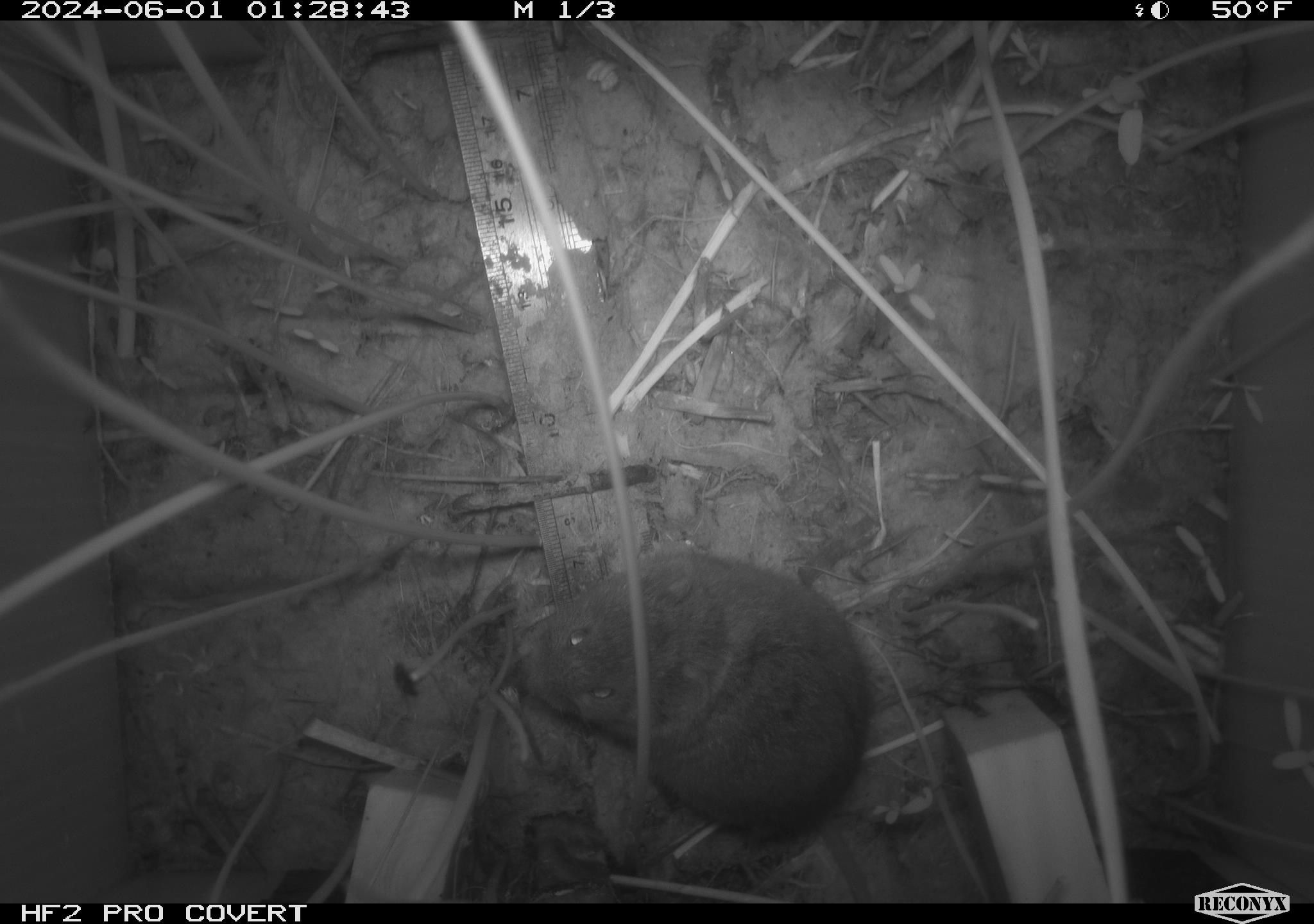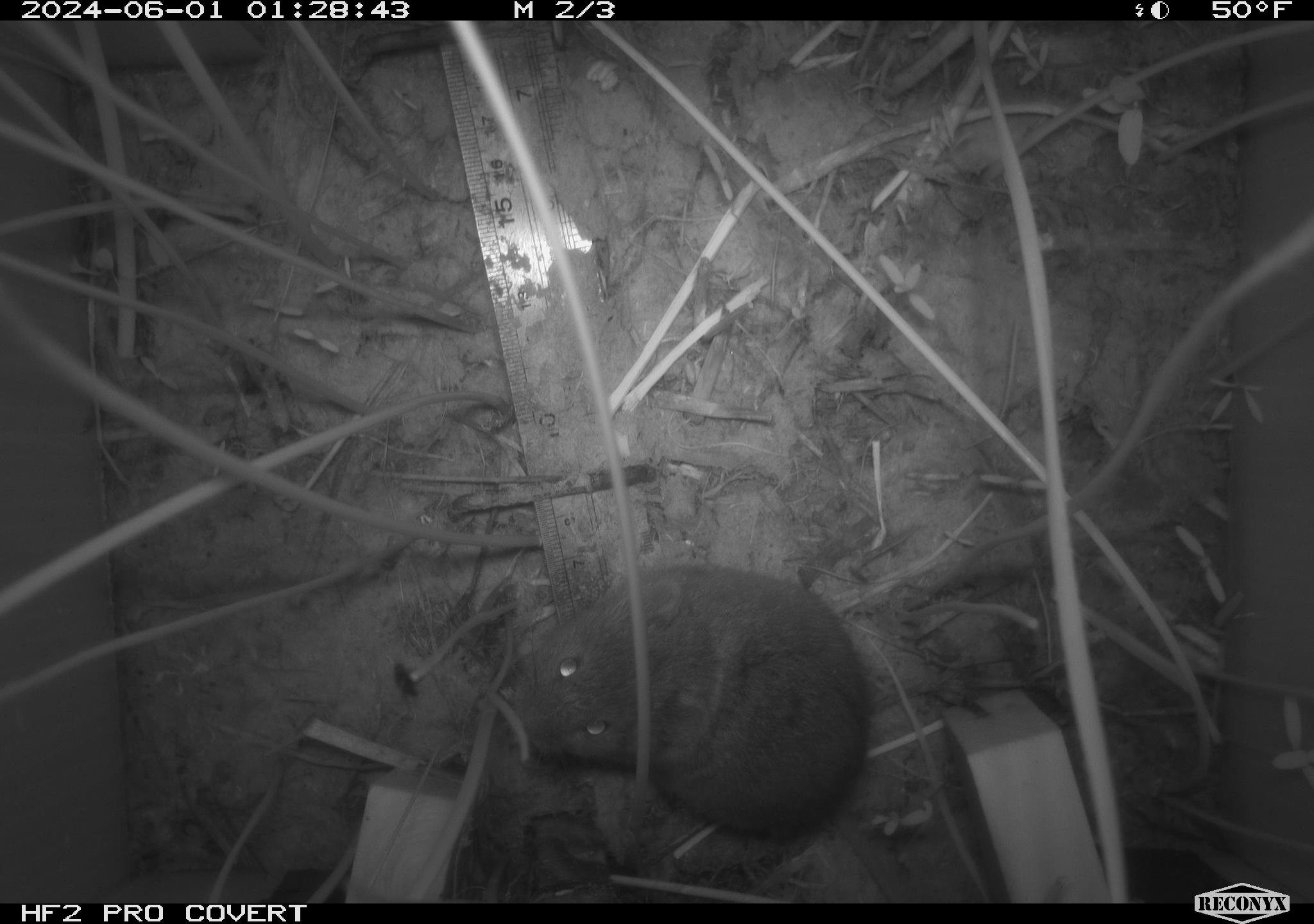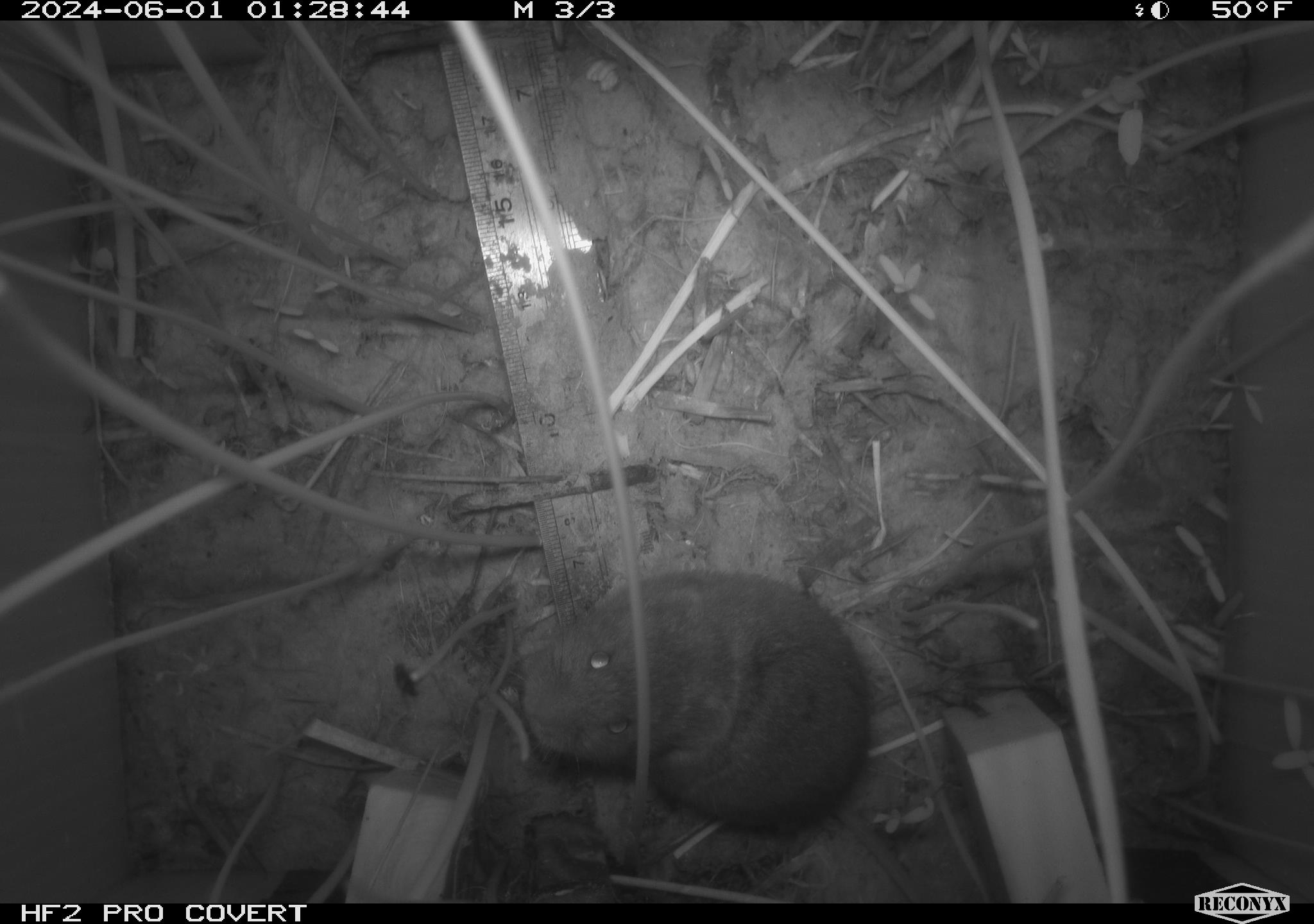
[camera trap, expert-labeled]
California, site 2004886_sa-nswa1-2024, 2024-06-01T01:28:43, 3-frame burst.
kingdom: Animalia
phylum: Chordata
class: Mammalia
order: Rodentia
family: Cricetidae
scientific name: Arvicolinae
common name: voles, lemmings, and muskrats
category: arvicolinae subfamily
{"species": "arvicolinae subfamily (voles, lemmings, and muskrats) (Arvicolinae)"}